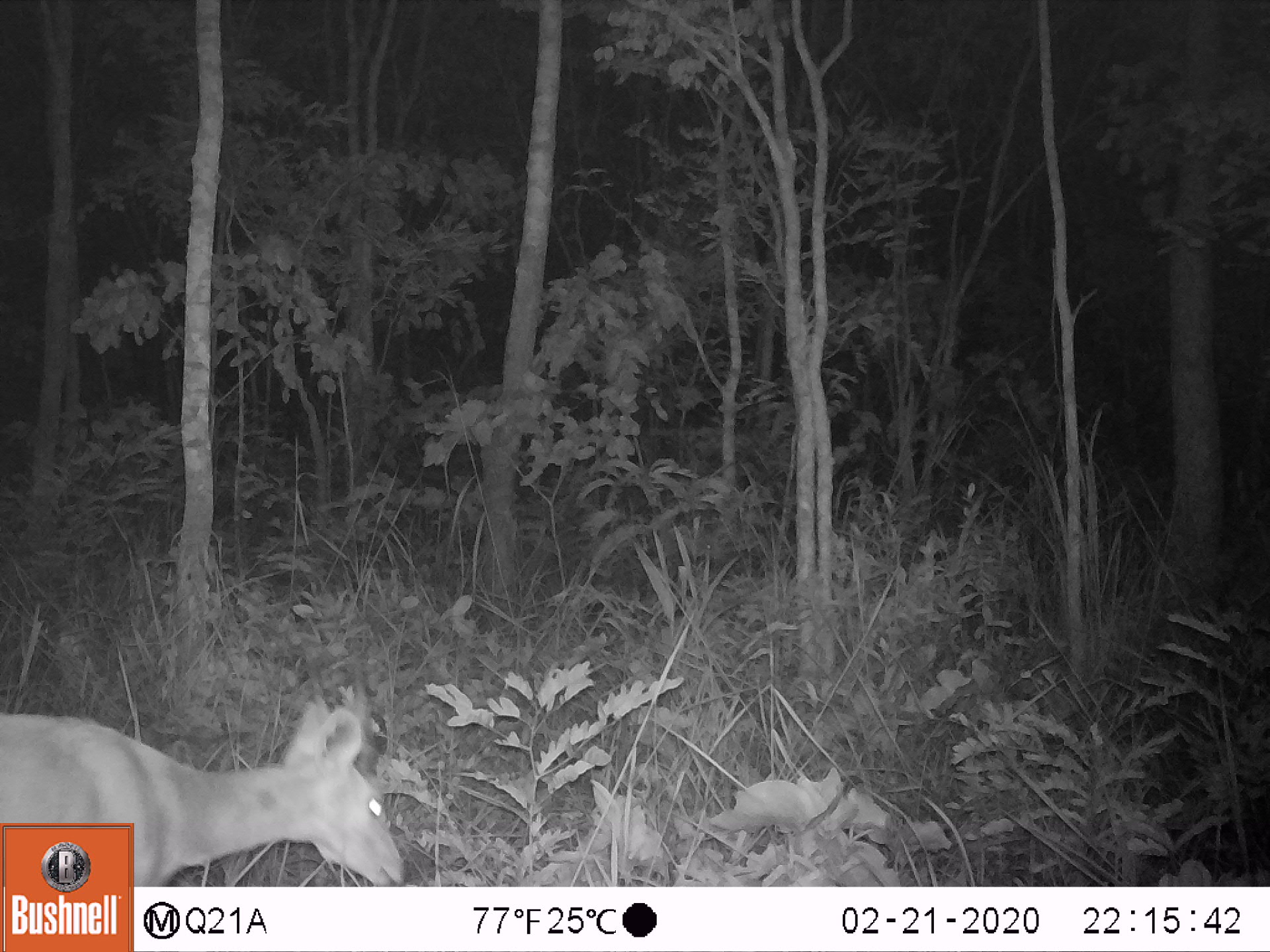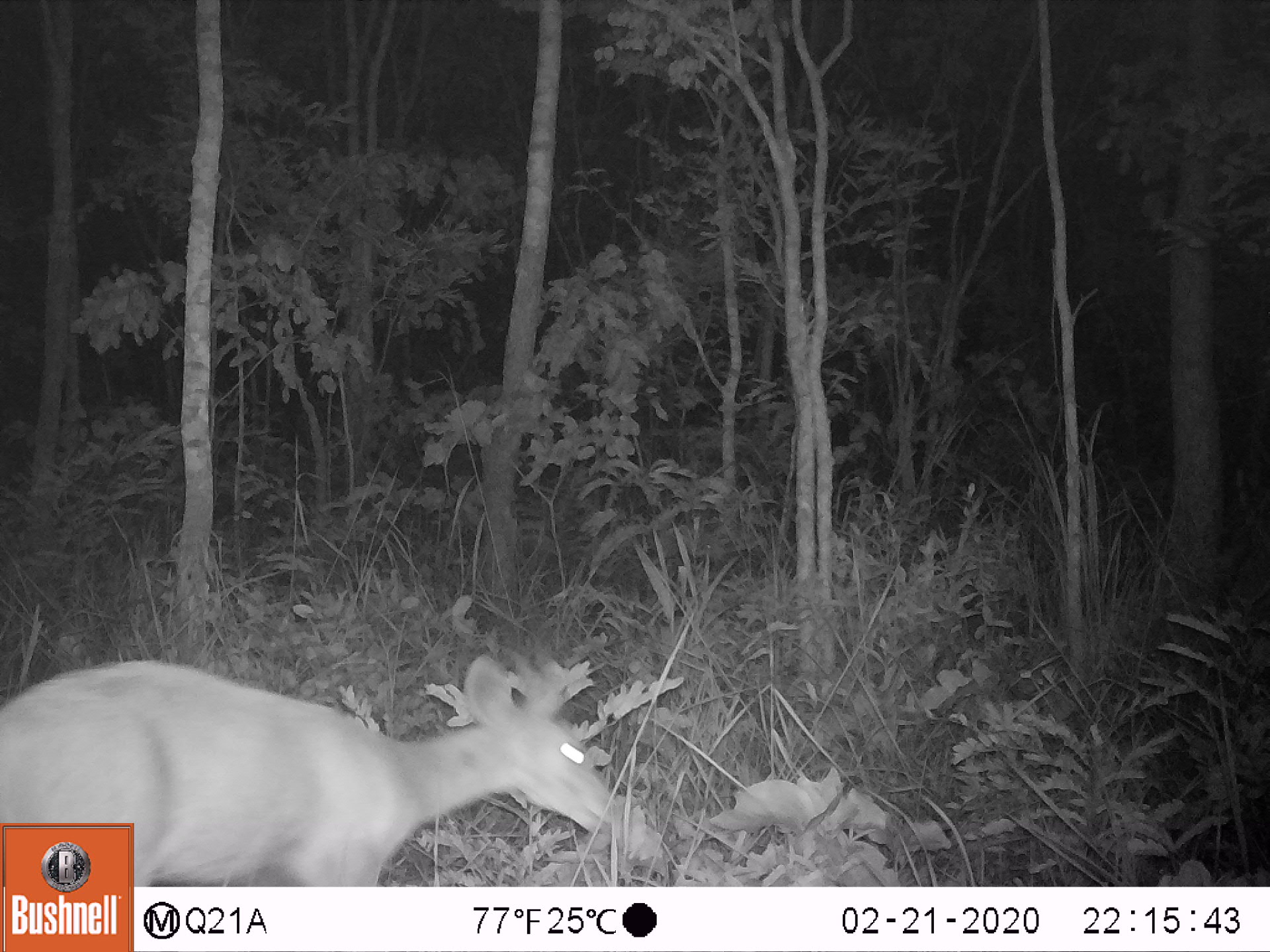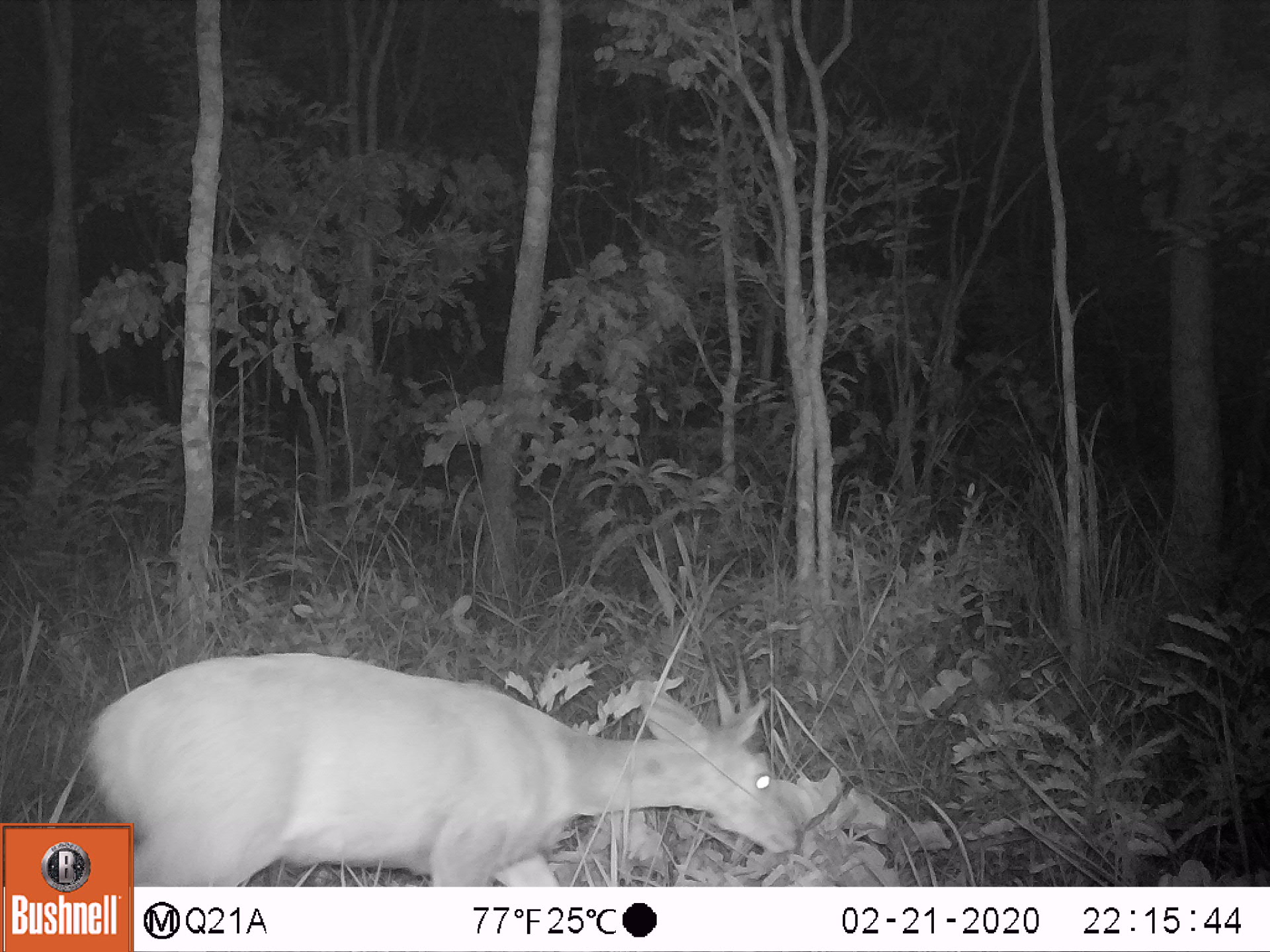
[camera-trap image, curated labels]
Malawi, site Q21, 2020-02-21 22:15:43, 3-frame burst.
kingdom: Animalia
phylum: Chordata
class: Mammalia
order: Artiodactyla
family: Bovidae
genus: Tragelaphus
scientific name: Tragelaphus sylvaticus sylvaticus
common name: cape bushbuck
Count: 1.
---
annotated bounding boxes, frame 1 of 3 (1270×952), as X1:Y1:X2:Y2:
cape bushbuck: 143:686:422:877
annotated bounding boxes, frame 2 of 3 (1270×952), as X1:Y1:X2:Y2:
cape bushbuck: 140:636:619:880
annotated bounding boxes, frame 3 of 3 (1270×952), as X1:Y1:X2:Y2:
cape bushbuck: 136:634:801:882